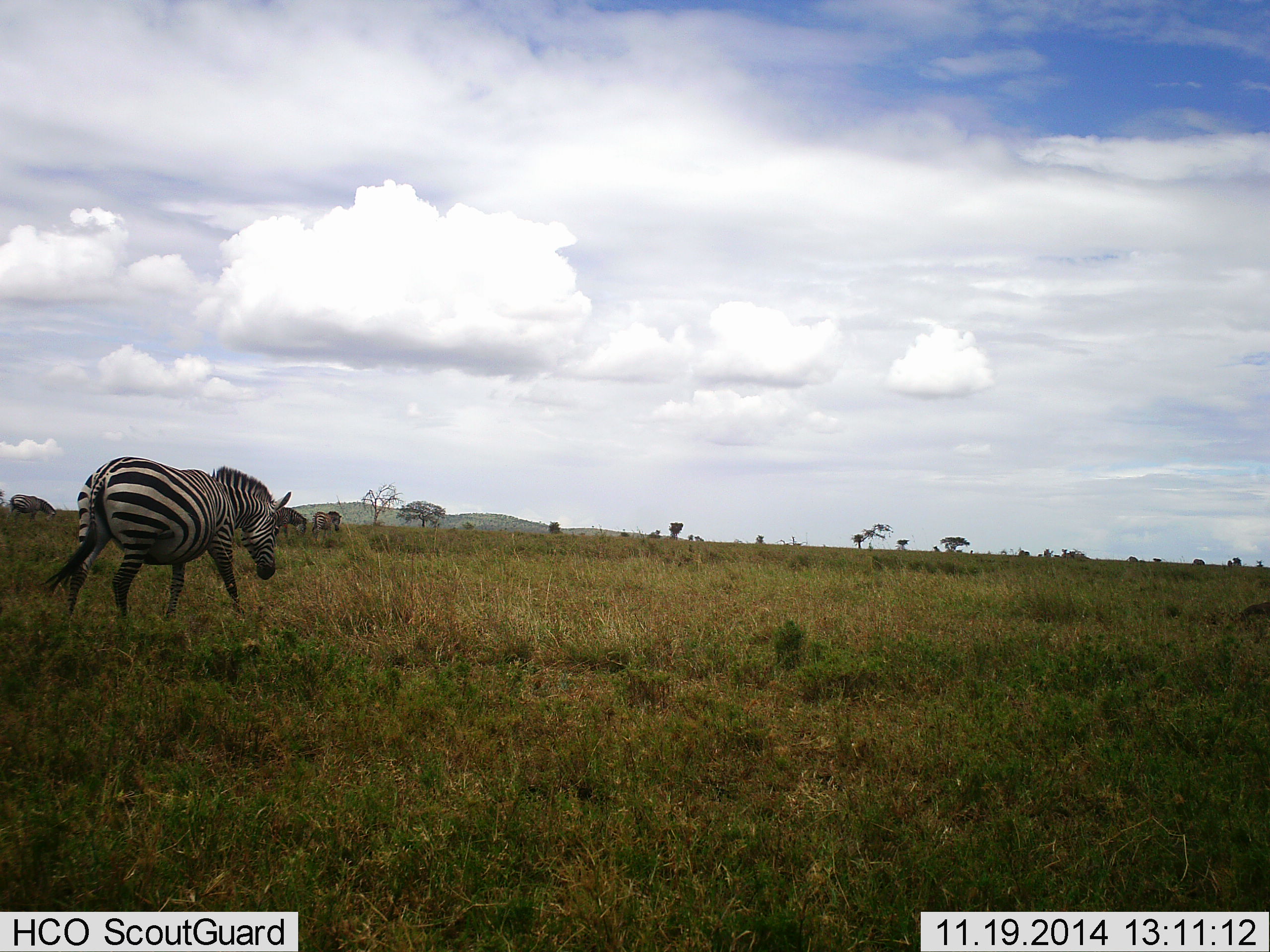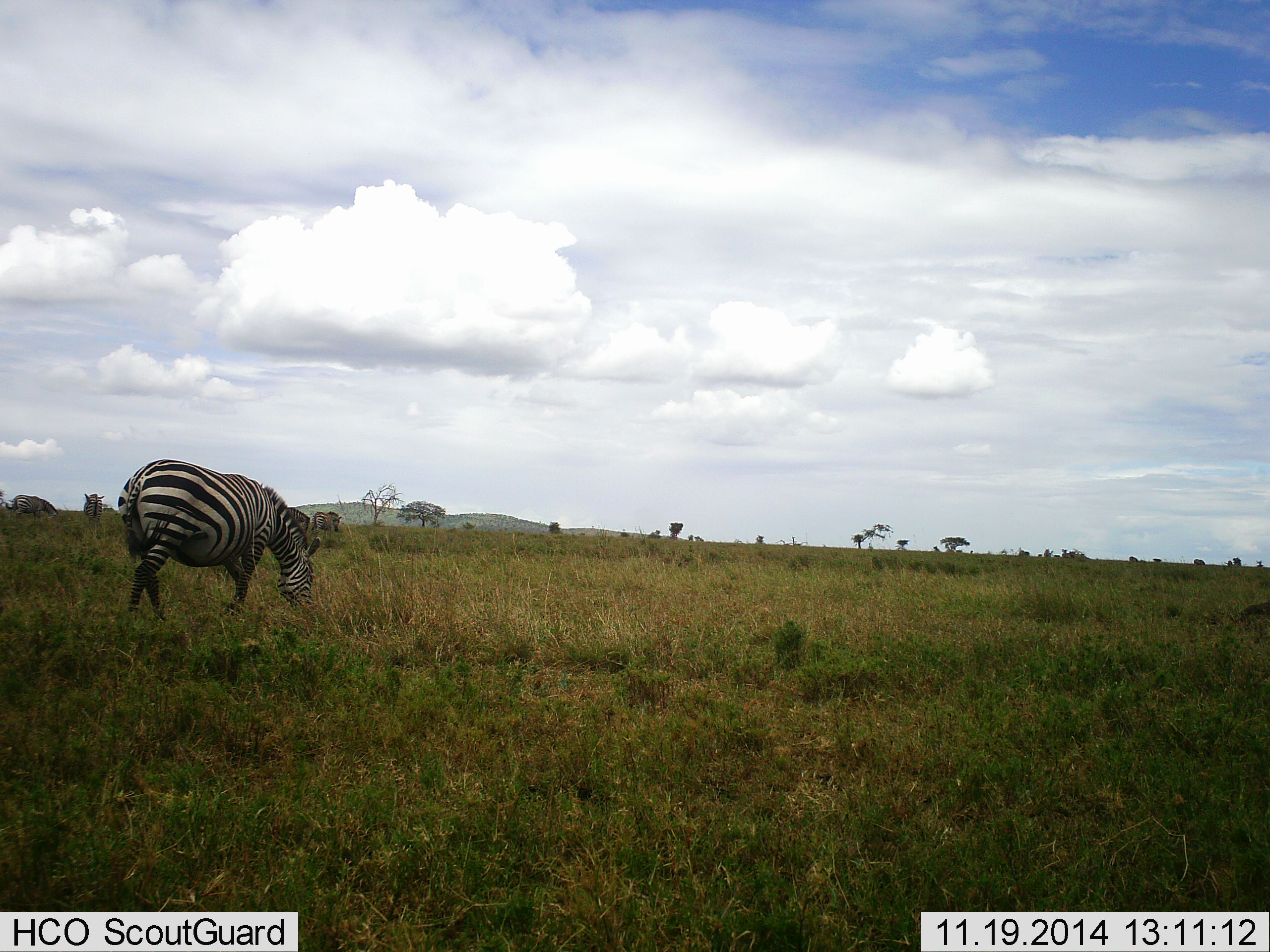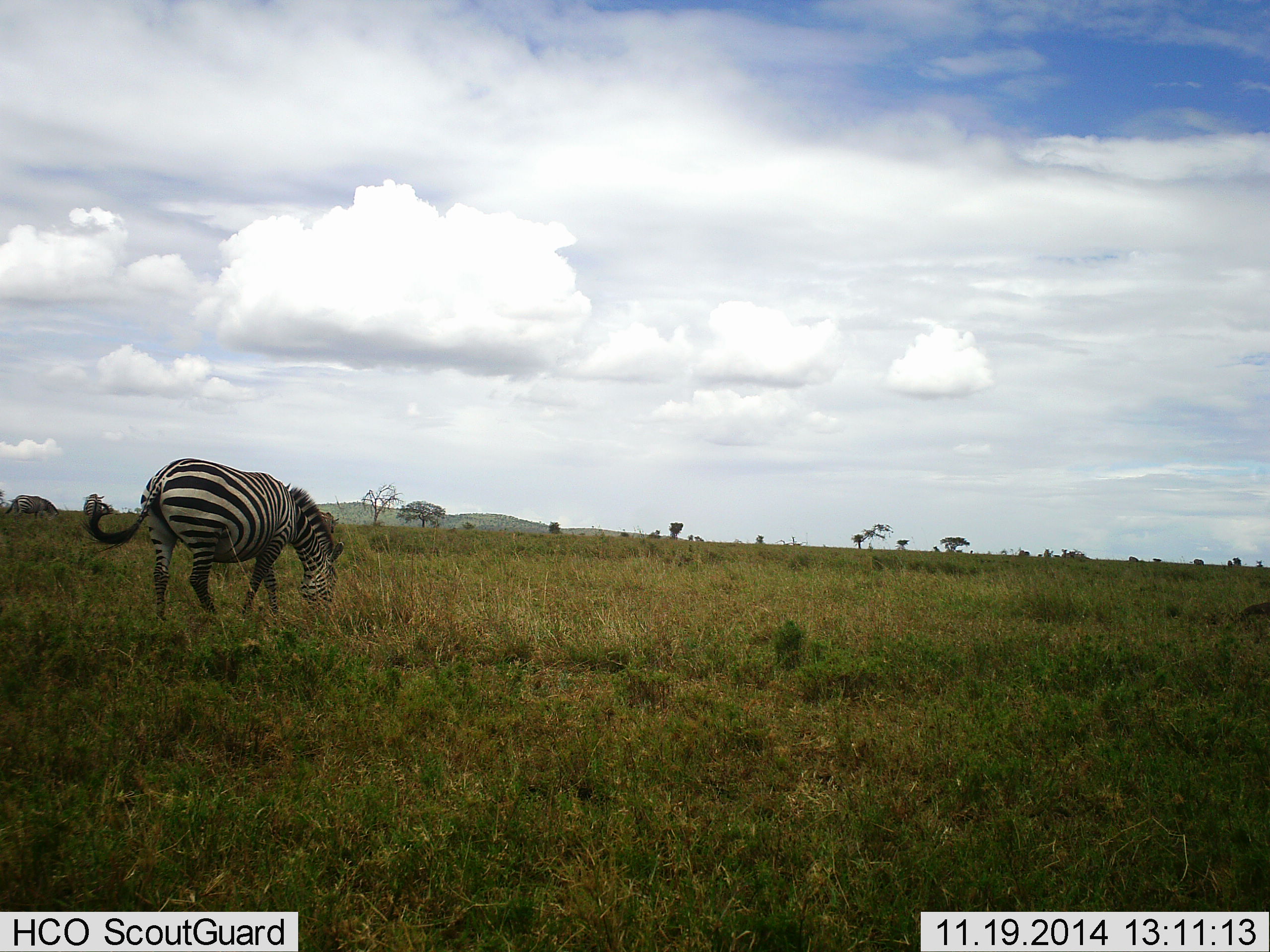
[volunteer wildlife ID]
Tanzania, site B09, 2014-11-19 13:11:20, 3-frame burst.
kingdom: Animalia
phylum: Chordata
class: Mammalia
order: Perissodactyla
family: Equidae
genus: Equus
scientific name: Equus quagga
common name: plains zebra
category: zebra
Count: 3.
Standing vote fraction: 9%.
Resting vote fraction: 0%.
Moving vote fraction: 45%.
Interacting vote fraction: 0%.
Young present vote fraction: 0%.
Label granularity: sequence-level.